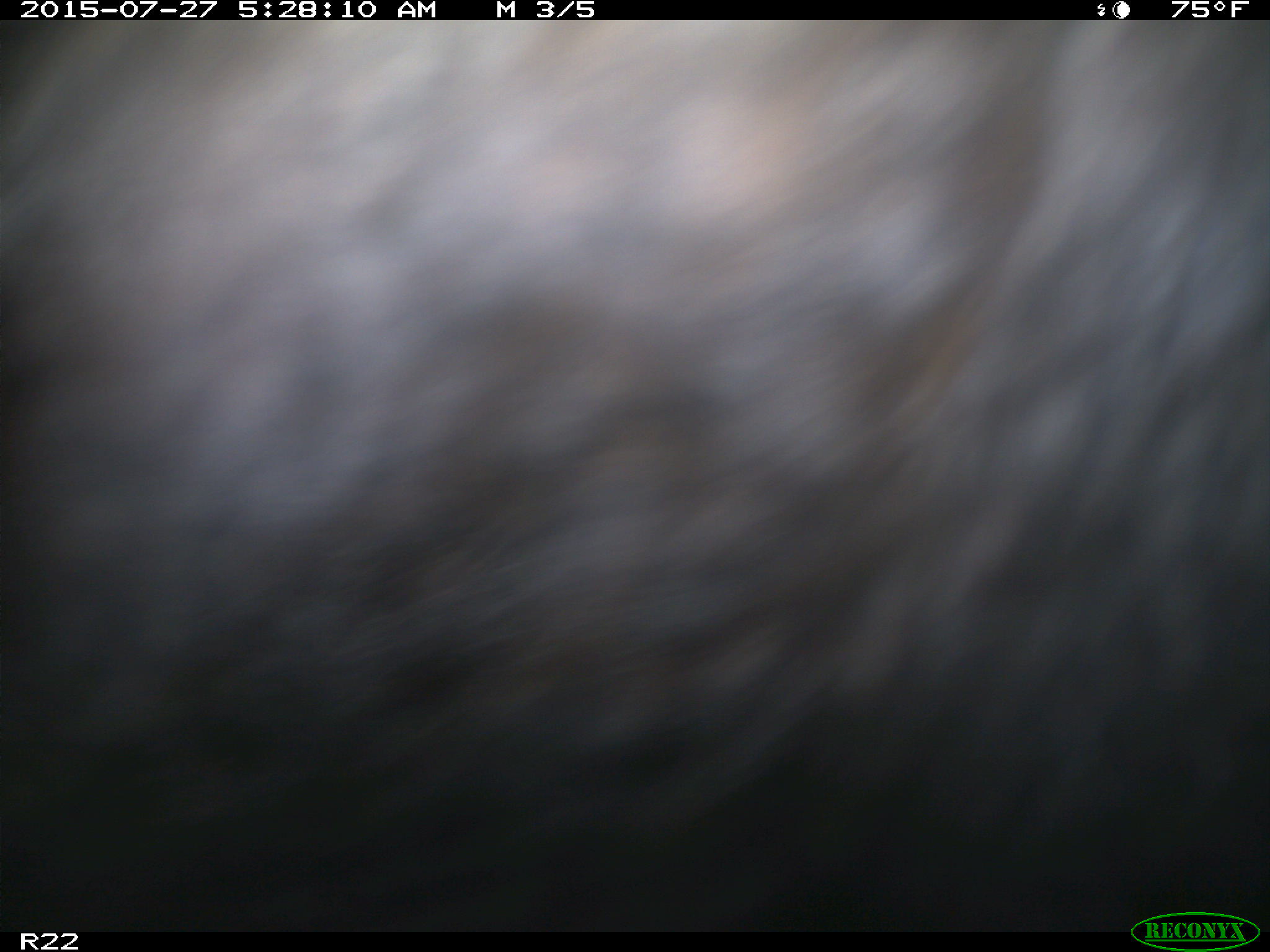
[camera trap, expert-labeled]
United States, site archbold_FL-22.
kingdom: Animalia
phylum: Chordata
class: Mammalia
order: Artiodactyla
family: Bovidae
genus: Bos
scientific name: Bos taurus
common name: domestic cow